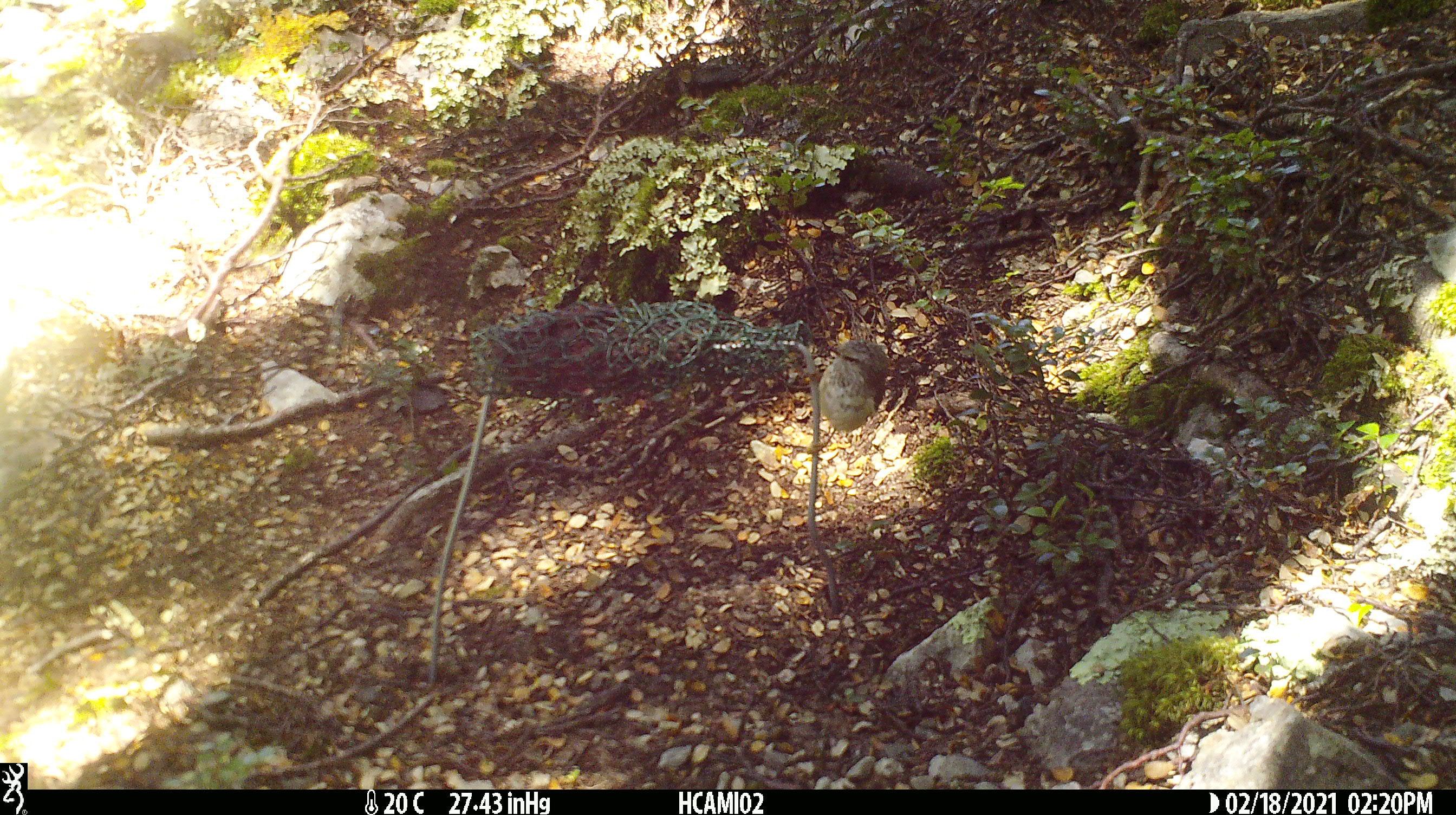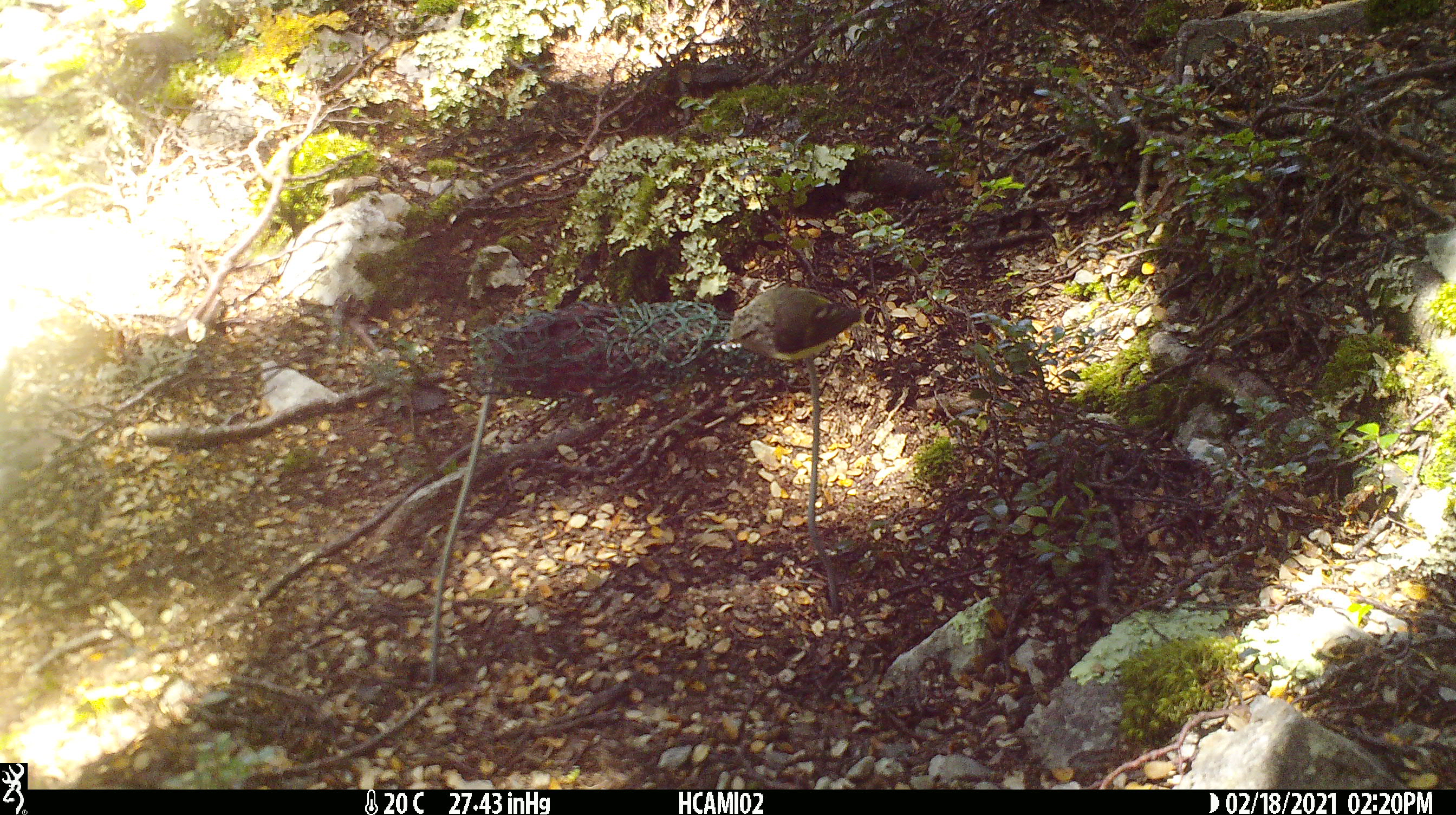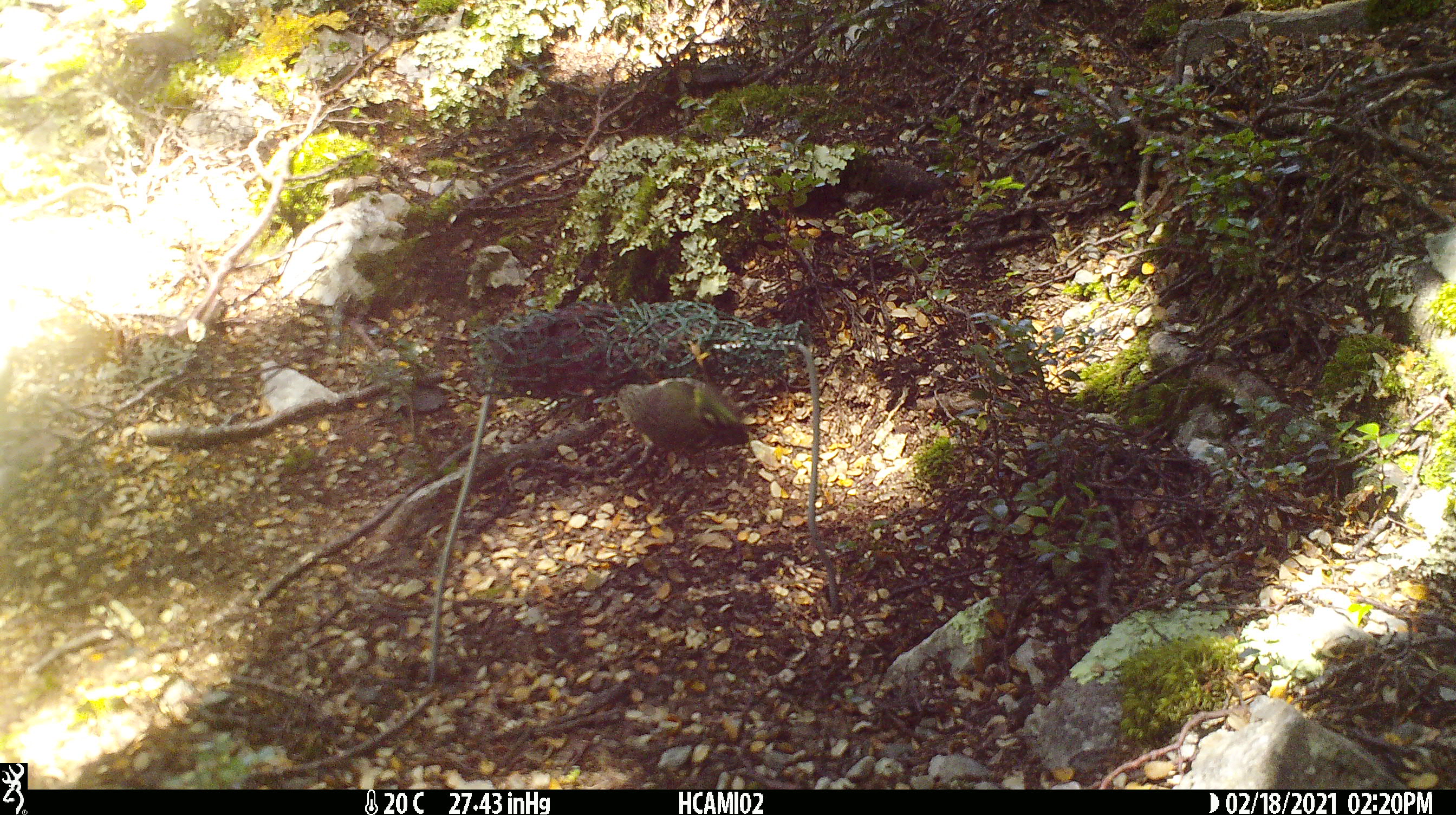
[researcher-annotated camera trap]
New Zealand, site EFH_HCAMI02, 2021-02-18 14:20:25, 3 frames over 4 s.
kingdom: Animalia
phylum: Chordata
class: Aves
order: Passeriformes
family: Acanthisittidae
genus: Acanthisitta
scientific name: Acanthisitta chloris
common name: rifleman